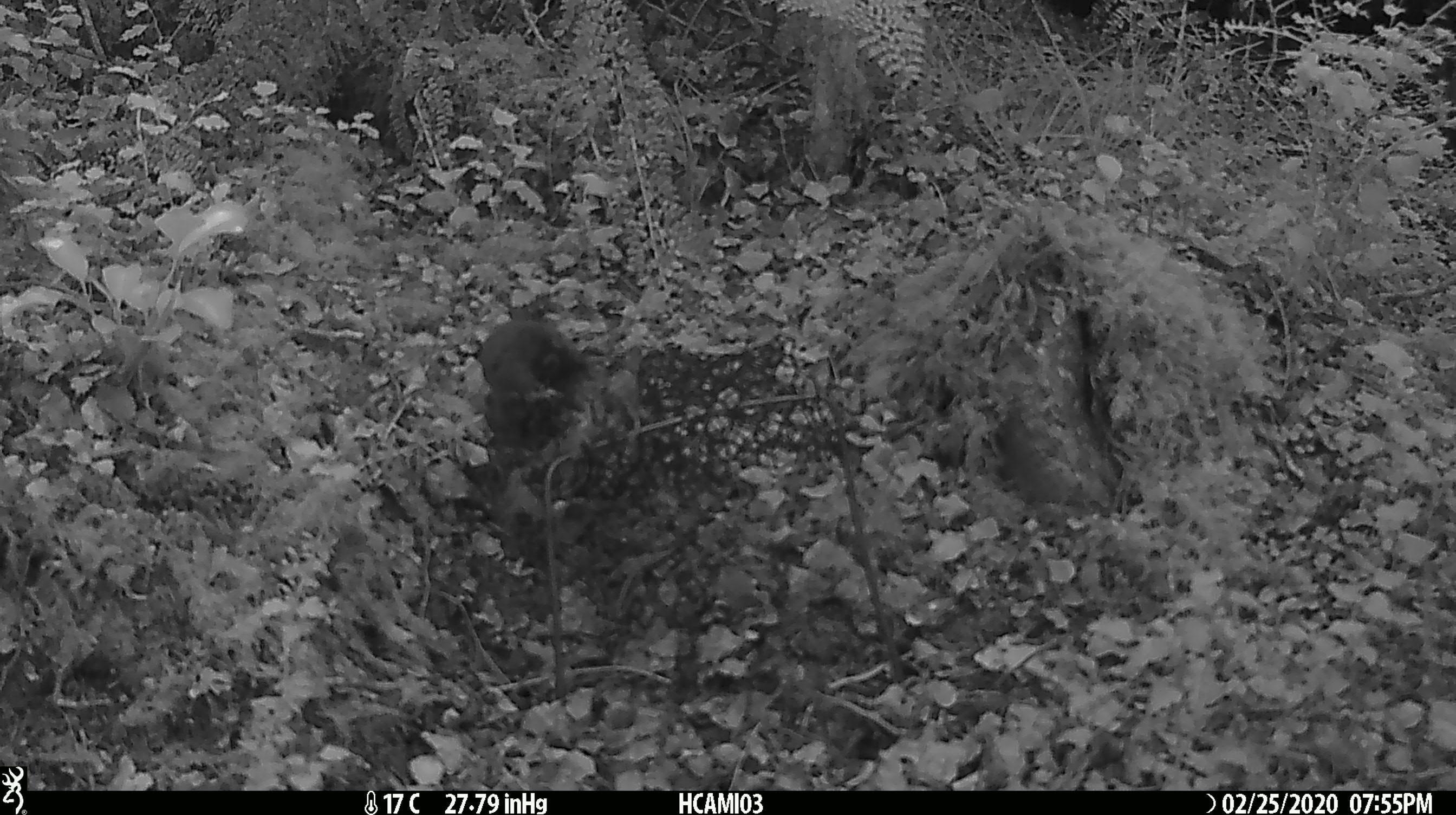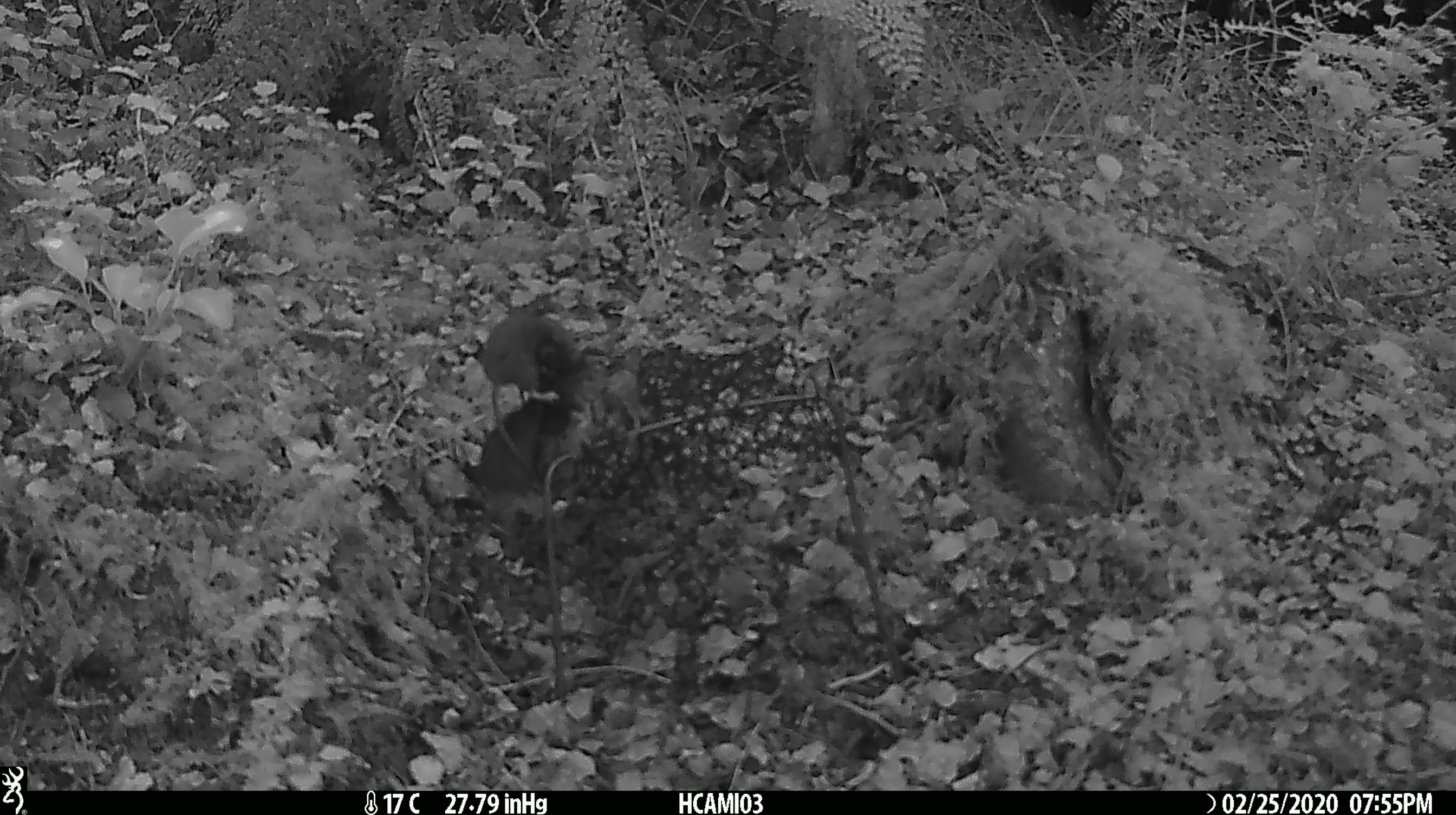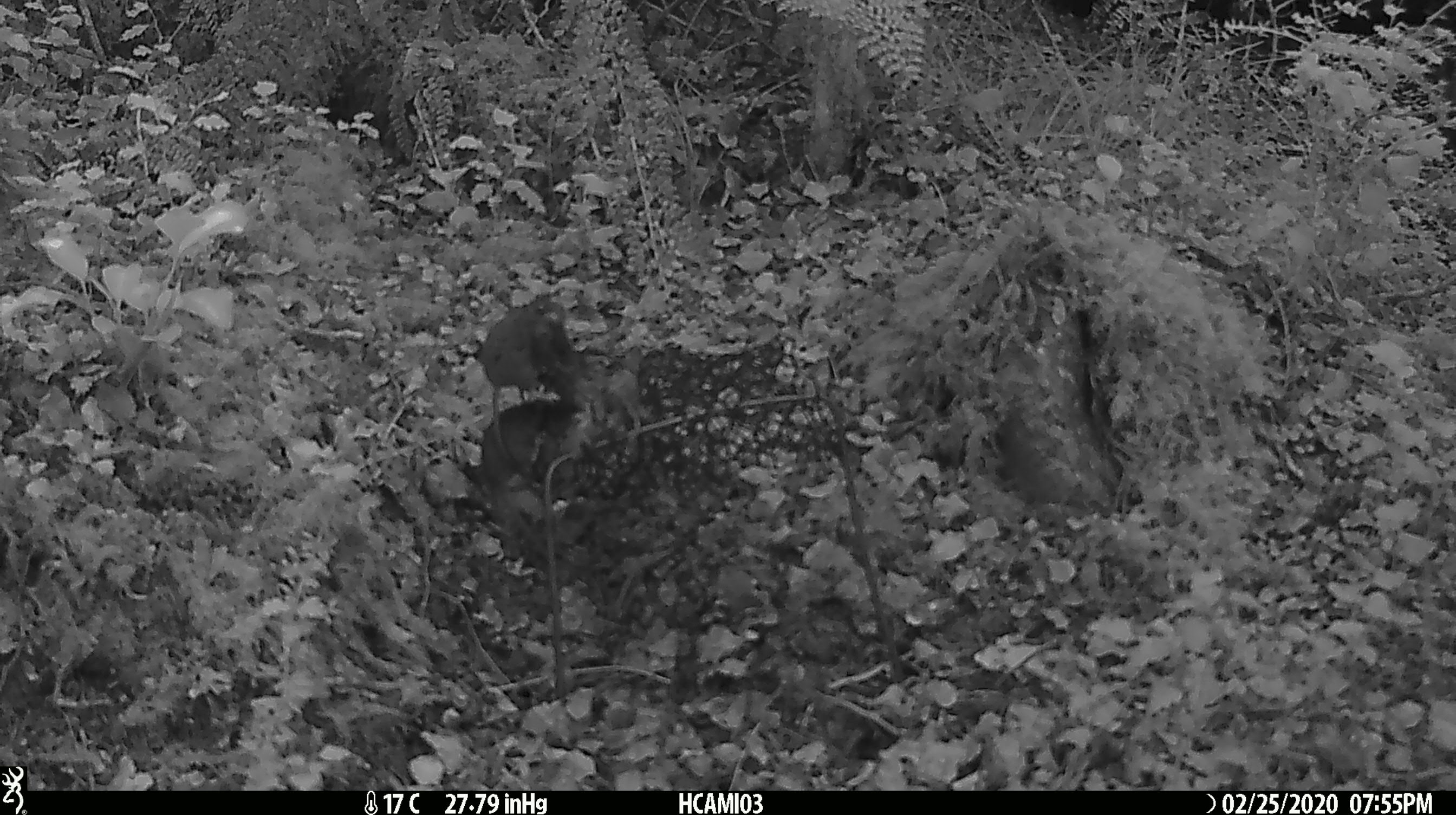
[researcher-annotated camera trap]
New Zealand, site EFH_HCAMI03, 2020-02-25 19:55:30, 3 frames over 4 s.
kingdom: Animalia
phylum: Chordata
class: Mammalia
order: Rodentia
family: Muridae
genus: Mus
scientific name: Mus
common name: mouse